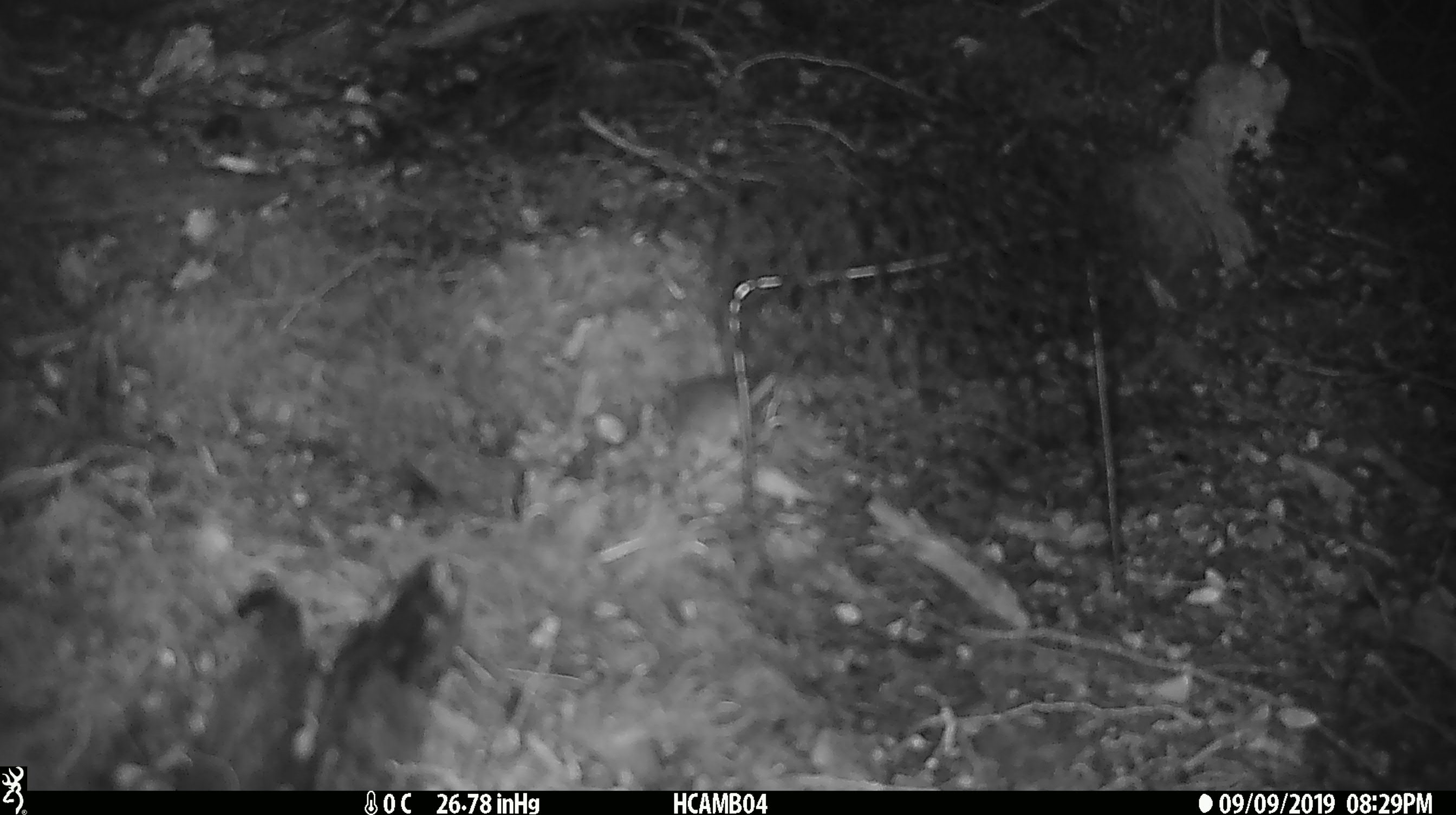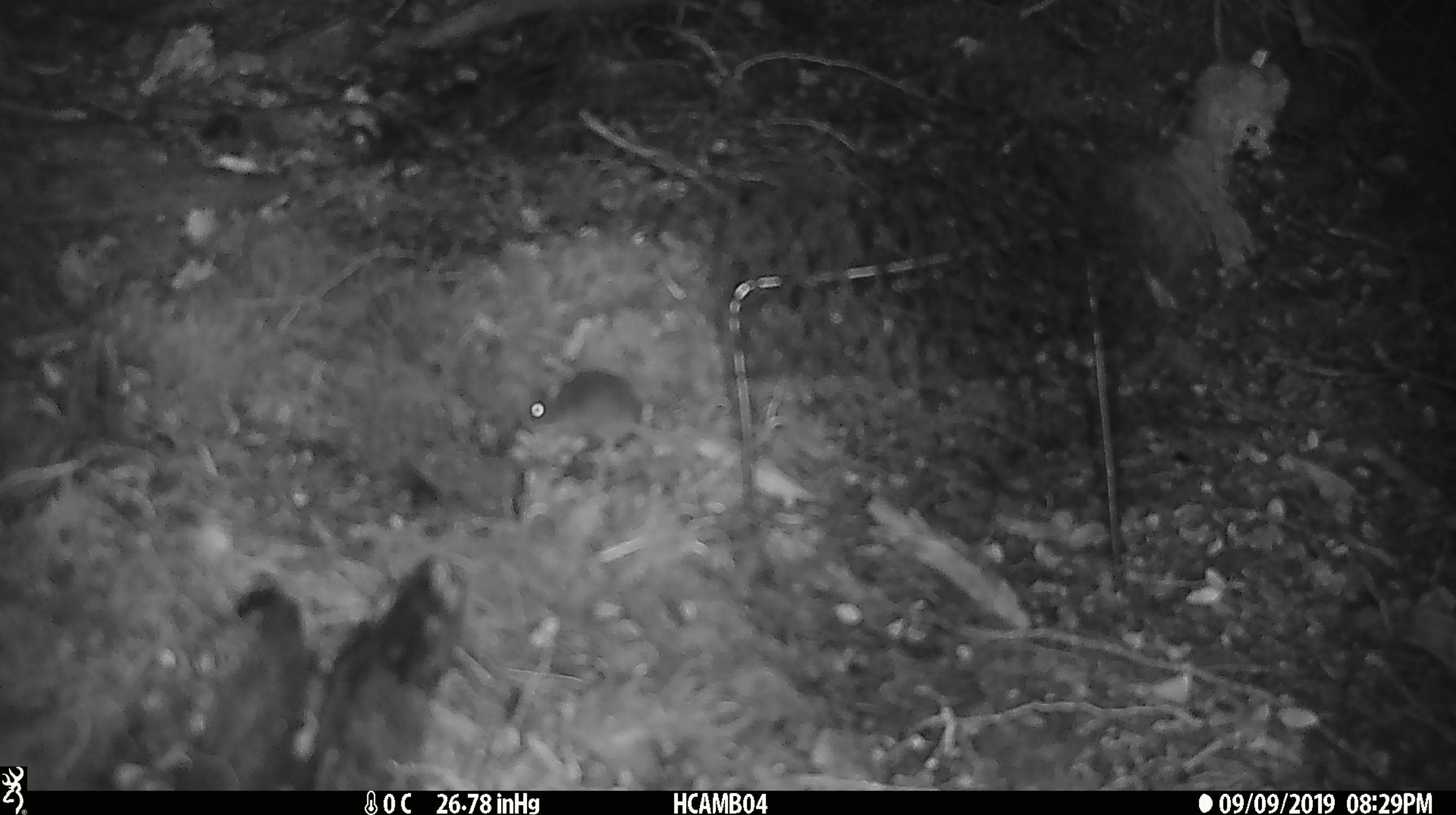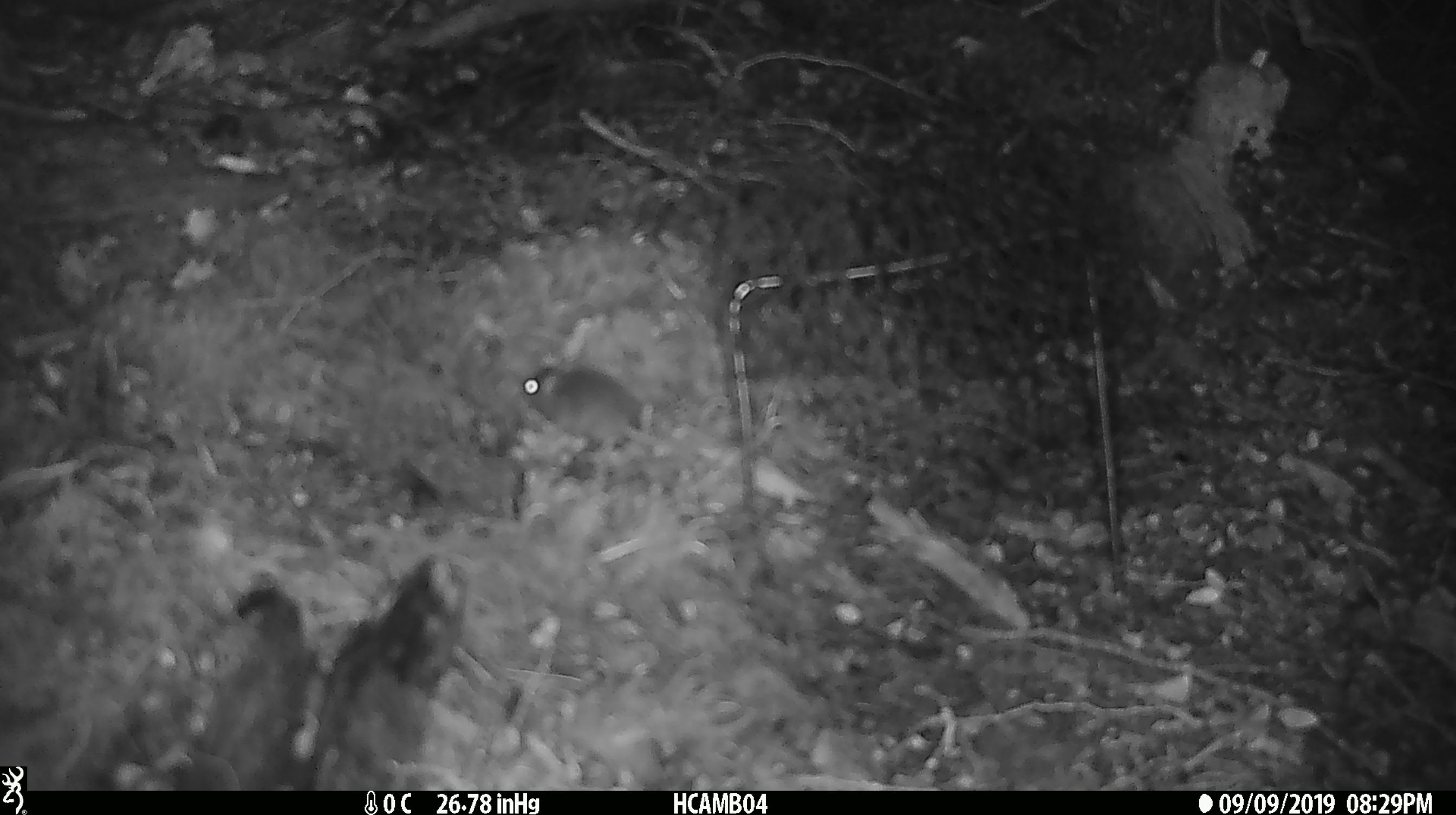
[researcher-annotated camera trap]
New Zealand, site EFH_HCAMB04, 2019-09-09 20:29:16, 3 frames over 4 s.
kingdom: Animalia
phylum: Chordata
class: Mammalia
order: Rodentia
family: Muridae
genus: Mus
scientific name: Mus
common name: mouse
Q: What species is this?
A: Mouse (Mus).